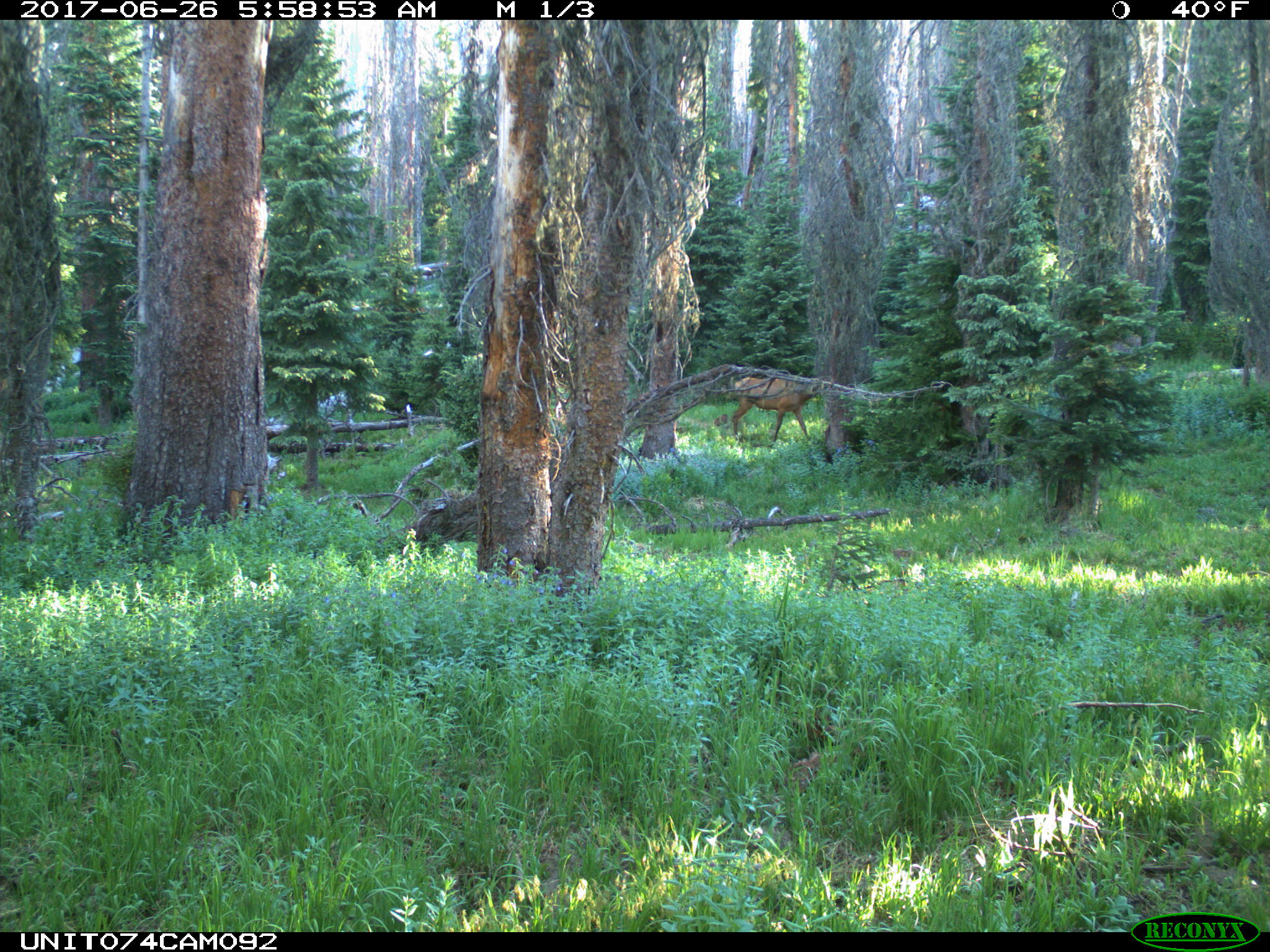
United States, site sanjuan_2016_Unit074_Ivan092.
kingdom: Animalia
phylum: Chordata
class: Mammalia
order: Artiodactyla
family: Cervidae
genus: Cervus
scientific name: Cervus elaphus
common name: red deer